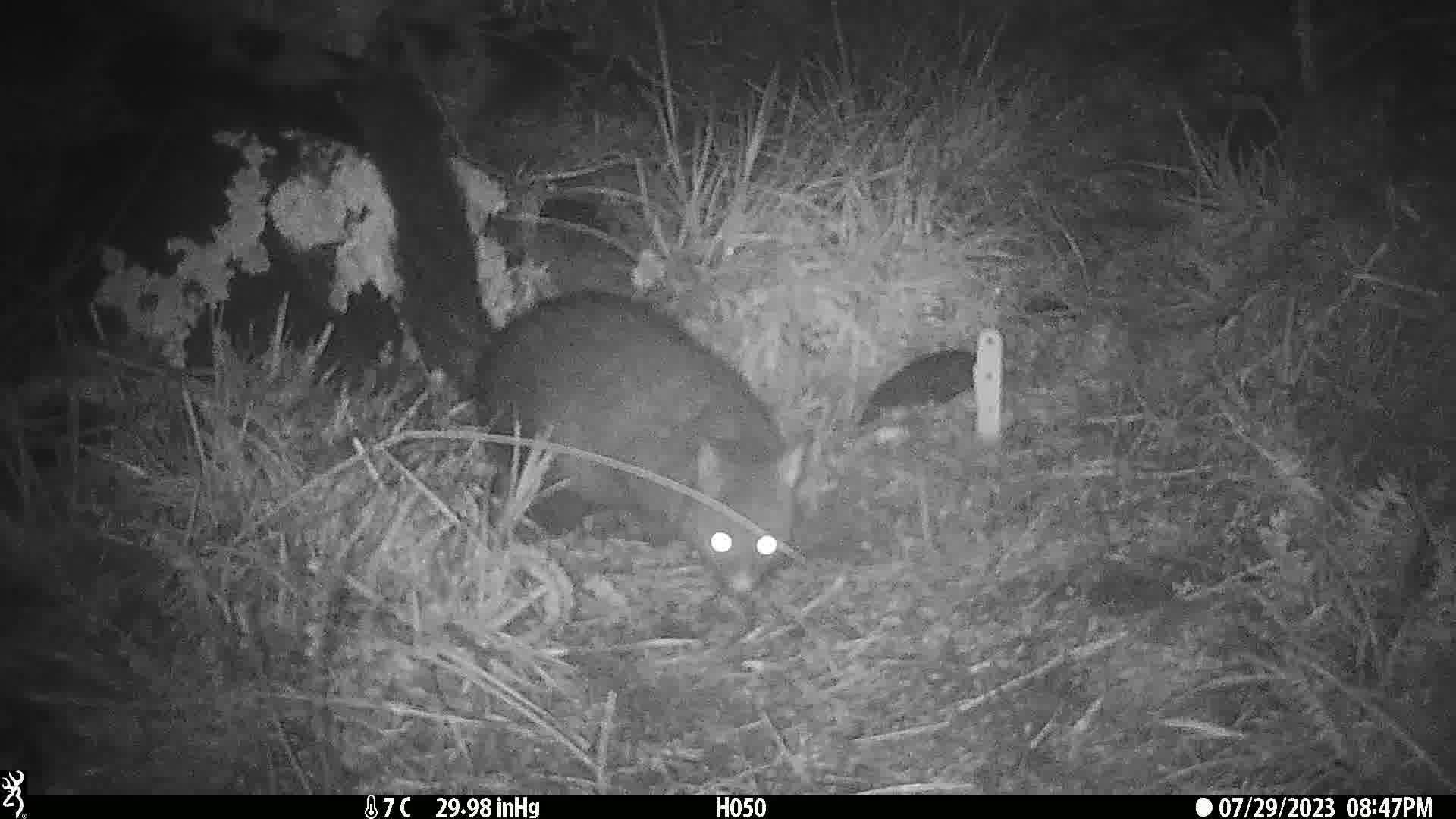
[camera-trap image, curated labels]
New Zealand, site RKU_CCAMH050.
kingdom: Animalia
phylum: Chordata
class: Mammalia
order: Diprotodontia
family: Phalangeridae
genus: Trichosurus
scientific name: Trichosurus vulpecula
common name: common brushtail possum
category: possum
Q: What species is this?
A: Possum (common brushtail possum) (Trichosurus vulpecula).